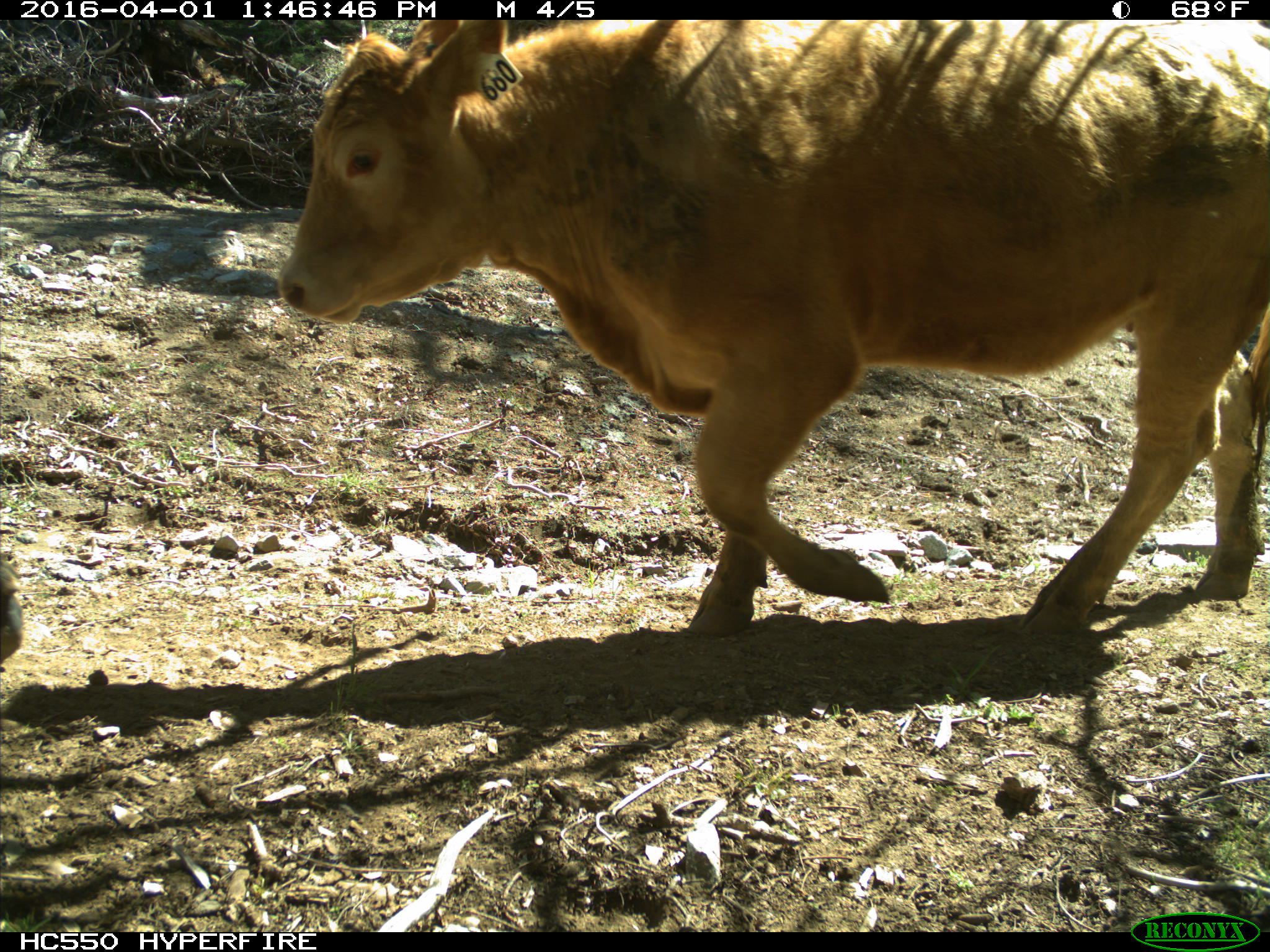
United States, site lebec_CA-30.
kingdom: Animalia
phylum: Chordata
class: Mammalia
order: Artiodactyla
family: Bovidae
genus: Bos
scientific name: Bos taurus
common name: domestic cow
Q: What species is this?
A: Bos taurus (domestic cow).